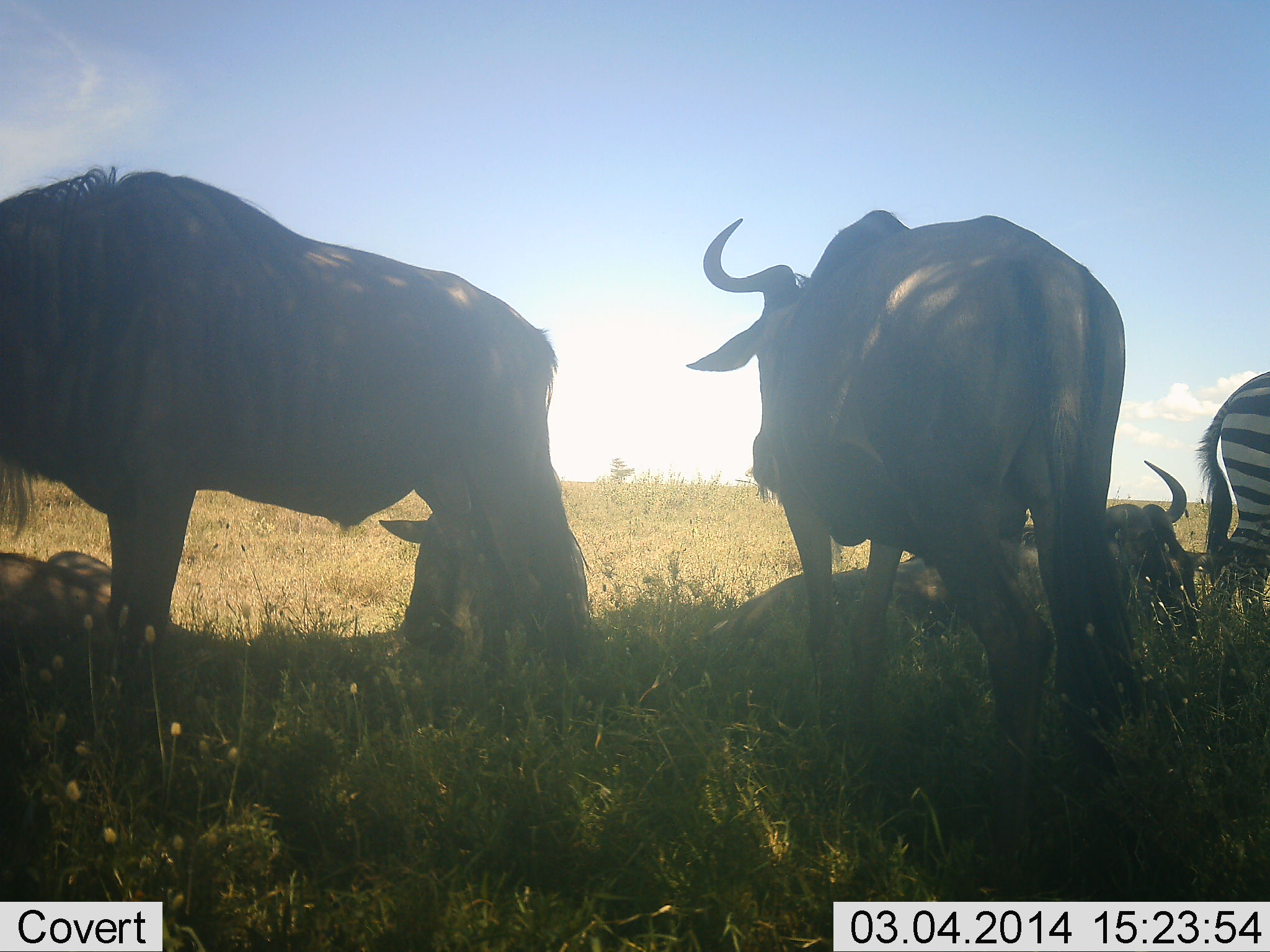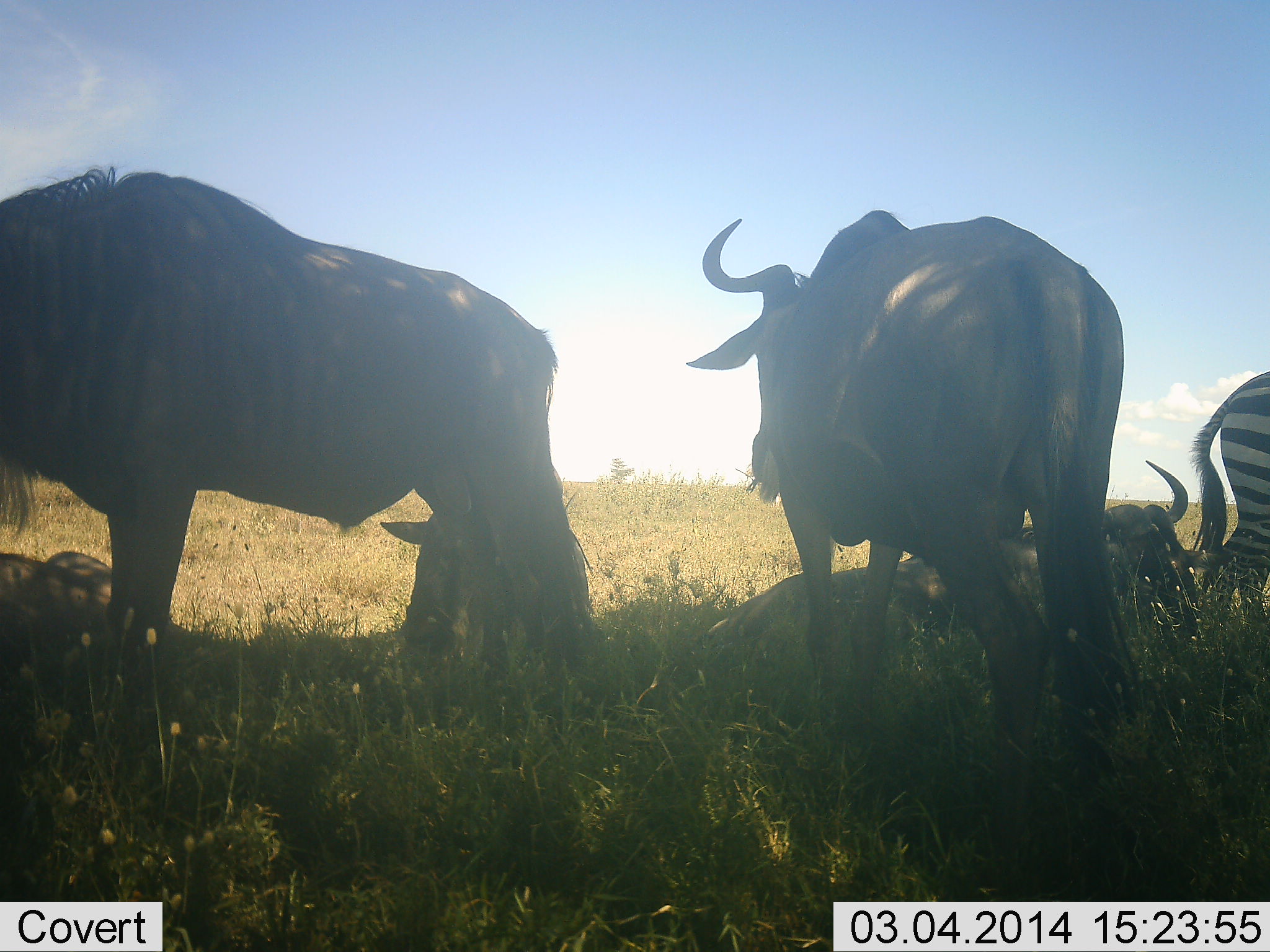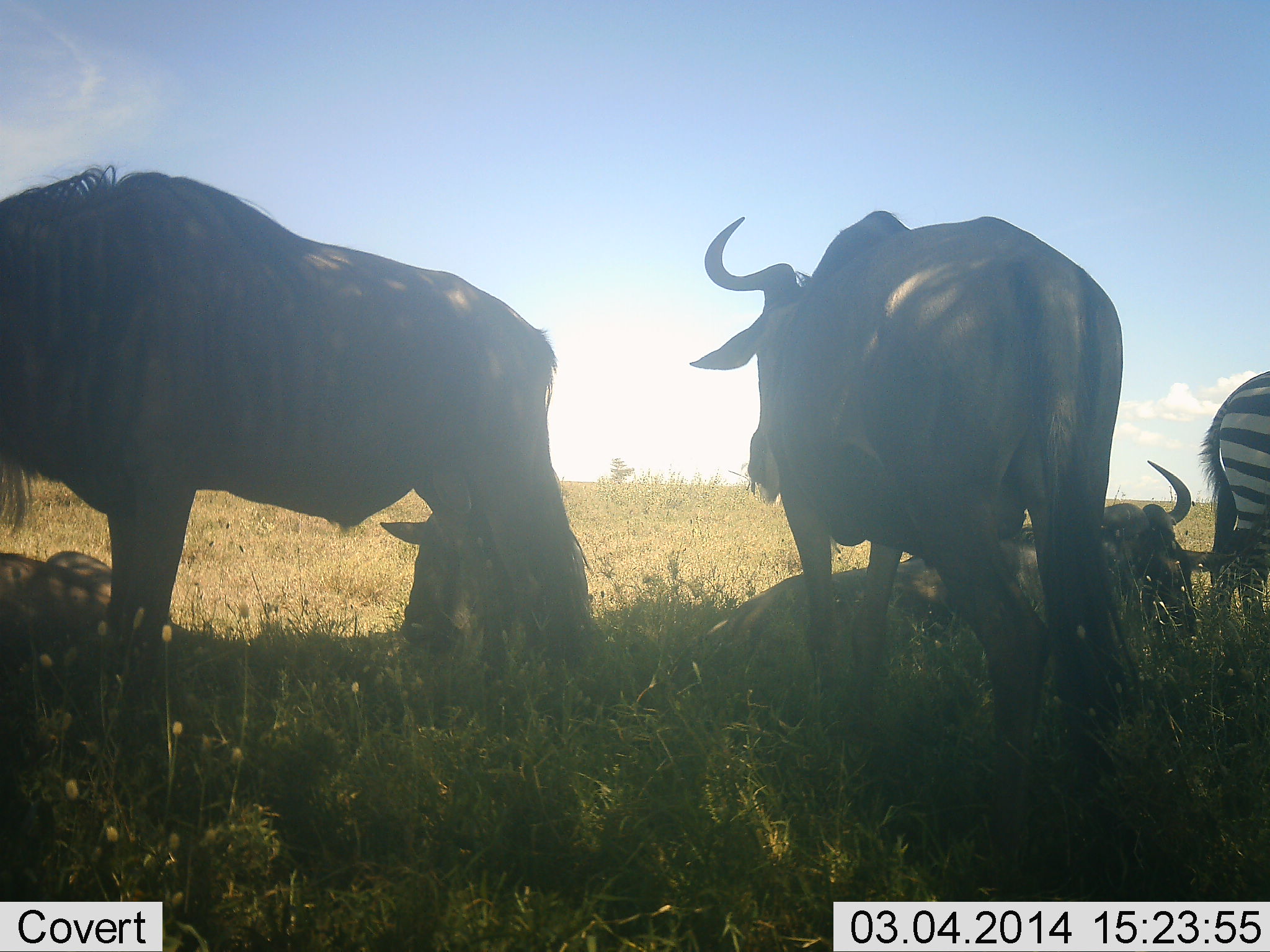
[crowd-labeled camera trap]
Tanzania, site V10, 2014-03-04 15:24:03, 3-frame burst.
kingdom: Animalia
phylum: Chordata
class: Mammalia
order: Artiodactyla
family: Bovidae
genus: Connochaetes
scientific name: Connochaetes taurinus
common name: blue wildebeest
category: wildebeest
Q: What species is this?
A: Wildebeest (blue wildebeest) (Connochaetes taurinus).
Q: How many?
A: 5.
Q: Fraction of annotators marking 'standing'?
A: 100%.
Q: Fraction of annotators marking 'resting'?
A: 91%.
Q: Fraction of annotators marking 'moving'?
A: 0%.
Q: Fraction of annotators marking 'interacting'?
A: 0%.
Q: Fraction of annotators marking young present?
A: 9%.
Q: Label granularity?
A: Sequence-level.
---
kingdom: Animalia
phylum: Chordata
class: Mammalia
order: Perissodactyla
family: Equidae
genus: Equus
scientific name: Equus quagga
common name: plains zebra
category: zebra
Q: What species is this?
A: Zebra (plains zebra) (Equus quagga).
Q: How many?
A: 1.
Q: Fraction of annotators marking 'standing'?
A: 90%.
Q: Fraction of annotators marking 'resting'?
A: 0%.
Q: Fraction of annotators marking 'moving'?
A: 10%.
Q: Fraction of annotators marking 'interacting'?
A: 0%.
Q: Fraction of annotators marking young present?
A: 0%.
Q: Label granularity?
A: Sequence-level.